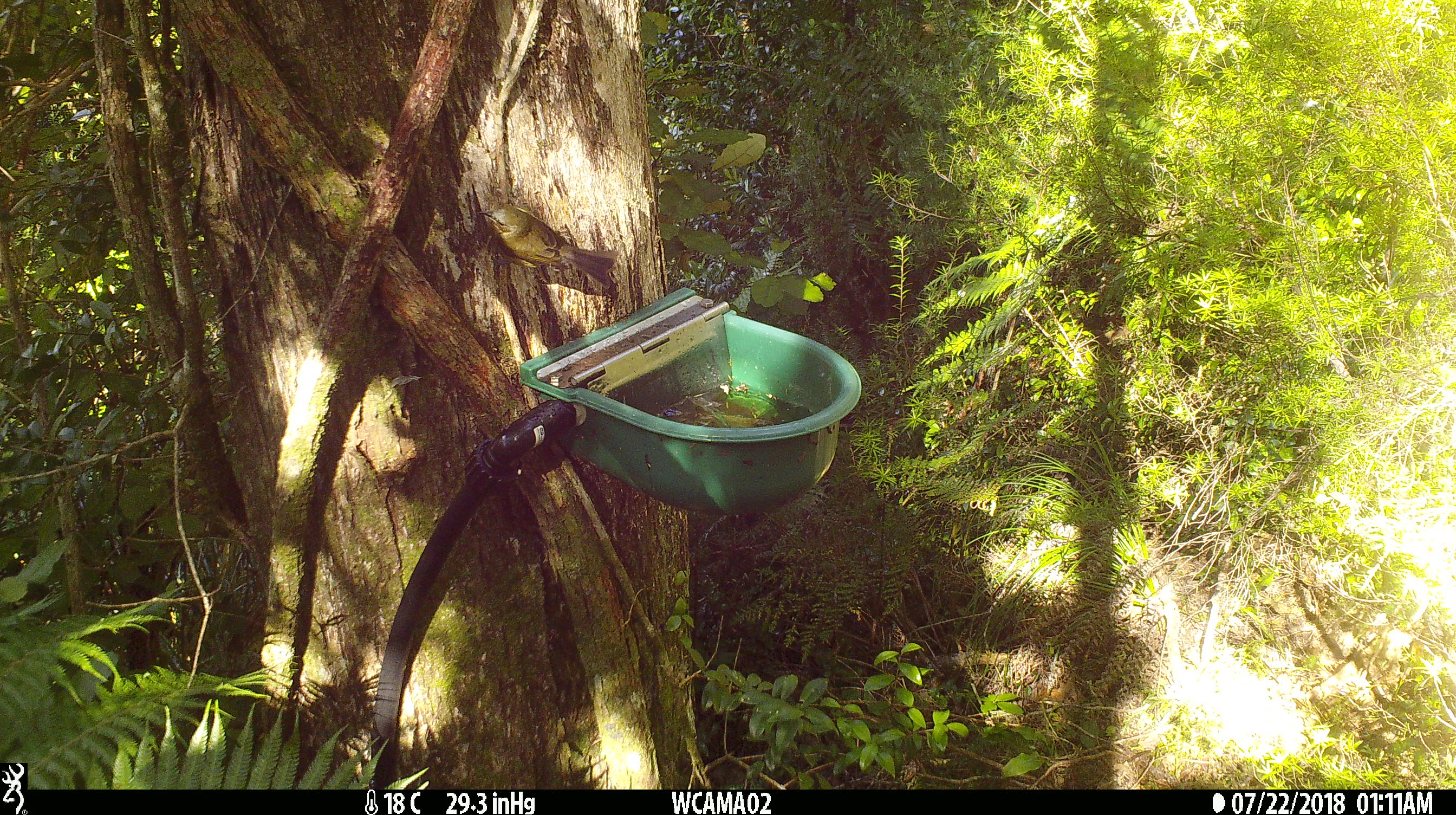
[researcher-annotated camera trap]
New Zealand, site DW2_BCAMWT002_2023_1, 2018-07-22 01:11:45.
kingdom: Animalia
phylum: Chordata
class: Aves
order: Passeriformes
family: Meliphagidae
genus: Anthornis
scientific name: Anthornis melanura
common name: new zealand bellbird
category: bellbird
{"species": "bellbird (new zealand bellbird) (Anthornis melanura)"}